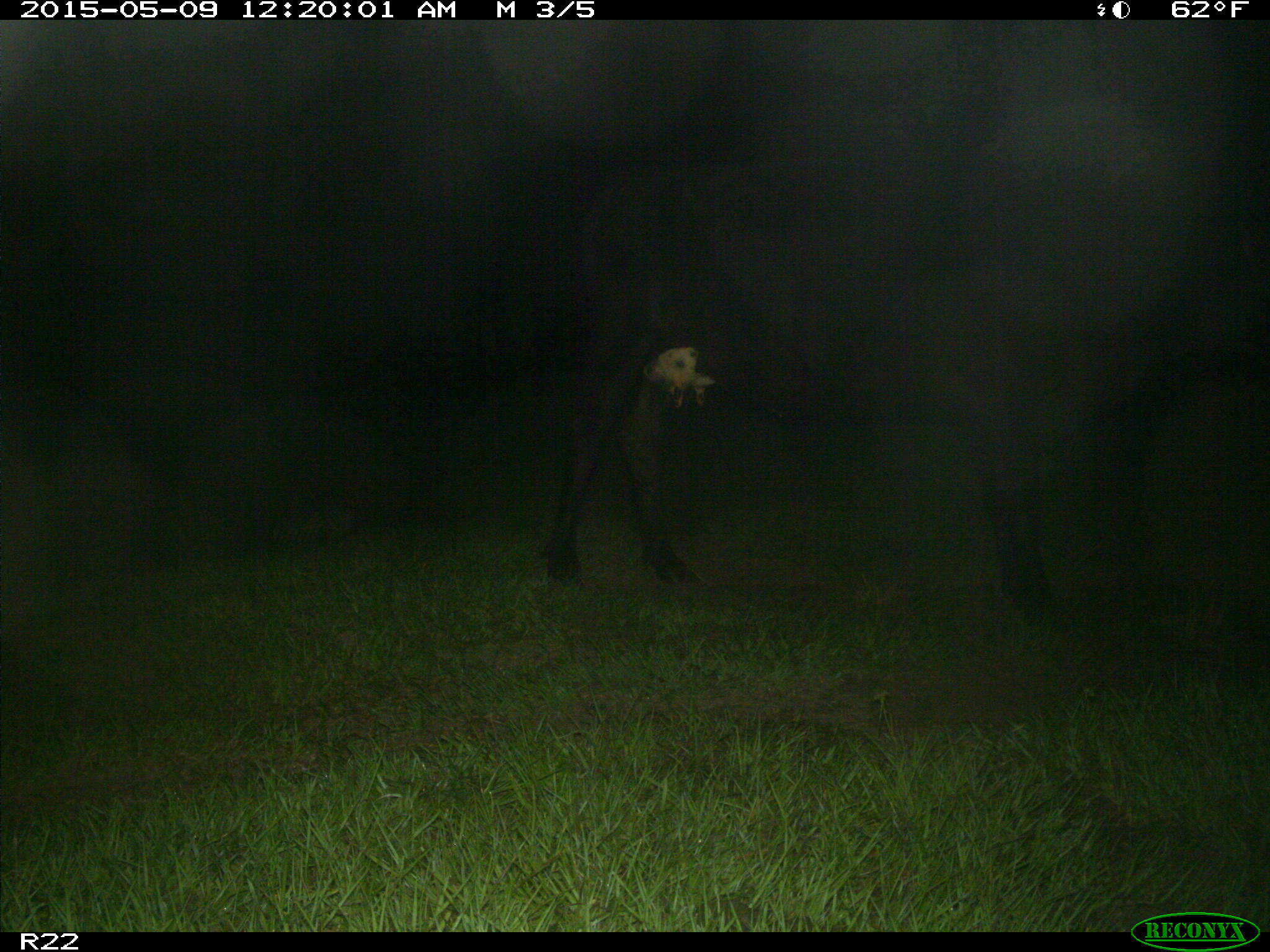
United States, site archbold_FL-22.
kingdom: Animalia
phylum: Chordata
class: Mammalia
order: Artiodactyla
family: Bovidae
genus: Bos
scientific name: Bos taurus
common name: domestic cow